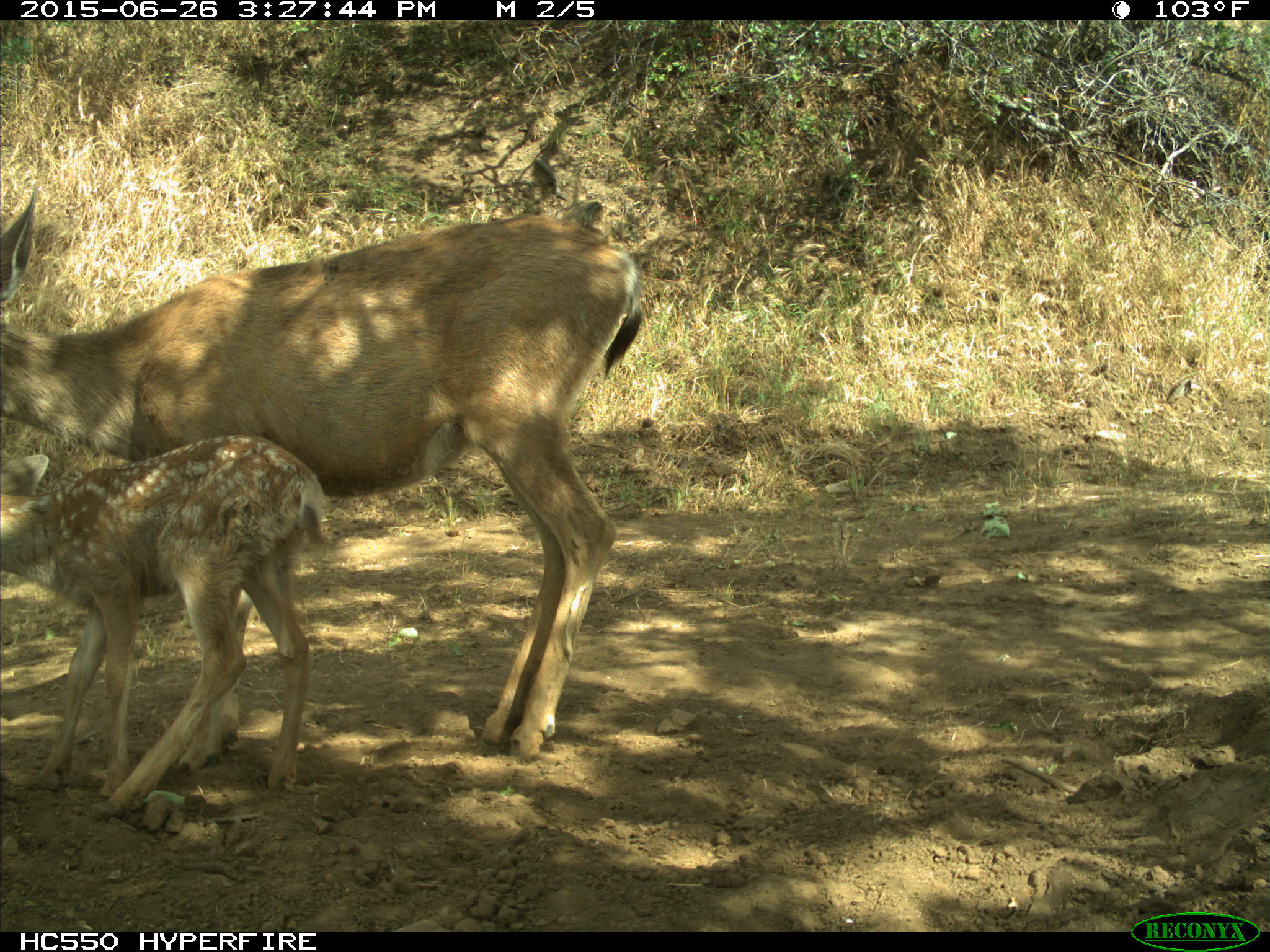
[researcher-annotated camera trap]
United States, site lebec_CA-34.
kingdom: Animalia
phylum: Chordata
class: Mammalia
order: Artiodactyla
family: Cervidae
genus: Odocoileus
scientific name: Odocoileus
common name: deer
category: unidentified deer